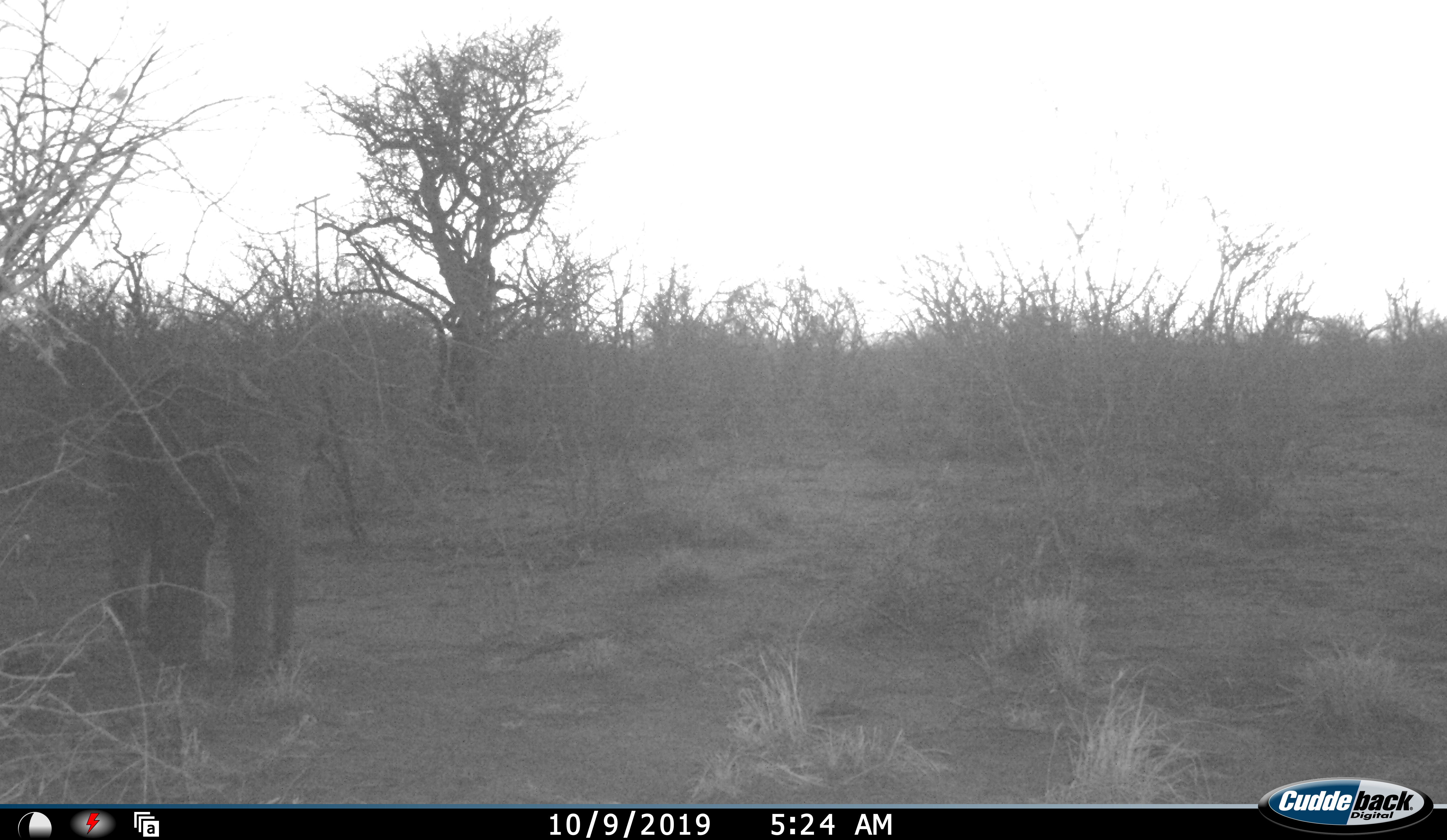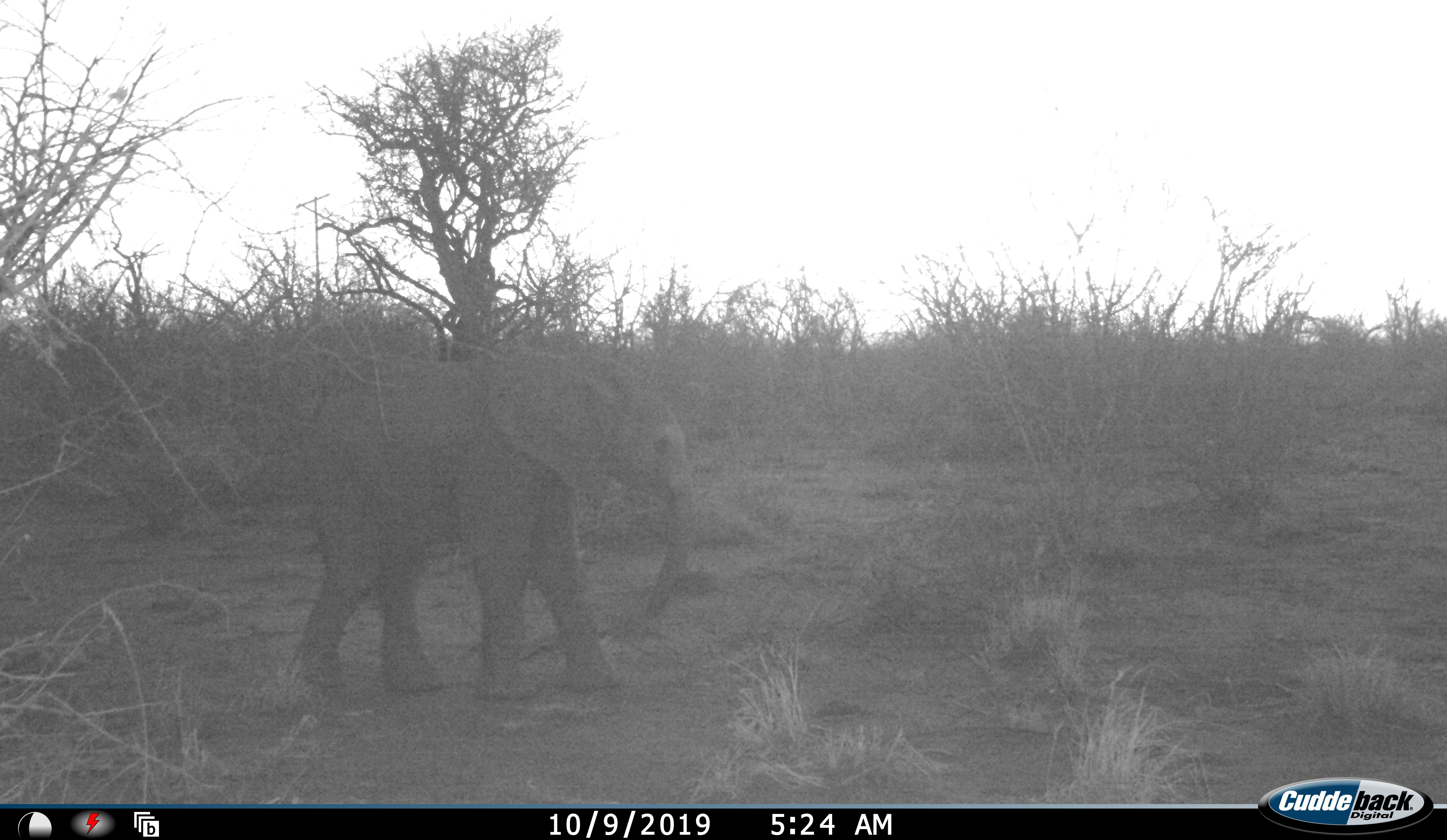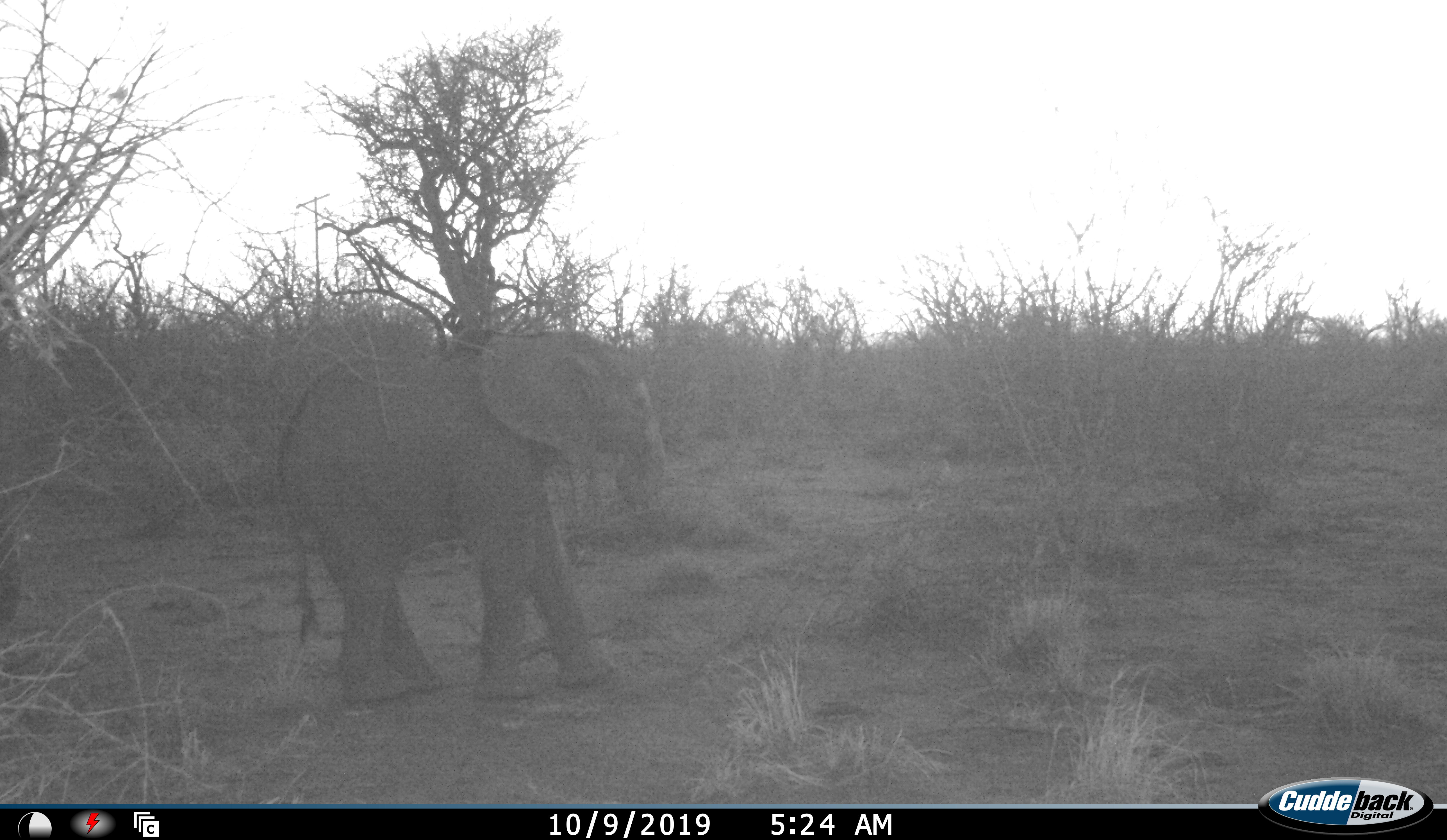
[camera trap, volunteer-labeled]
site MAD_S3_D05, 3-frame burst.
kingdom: Animalia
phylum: Chordata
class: Mammalia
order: Proboscidea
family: Elephantidae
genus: Loxodonta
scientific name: Loxodonta africana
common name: african bush elephant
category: elephant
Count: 1.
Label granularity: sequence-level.